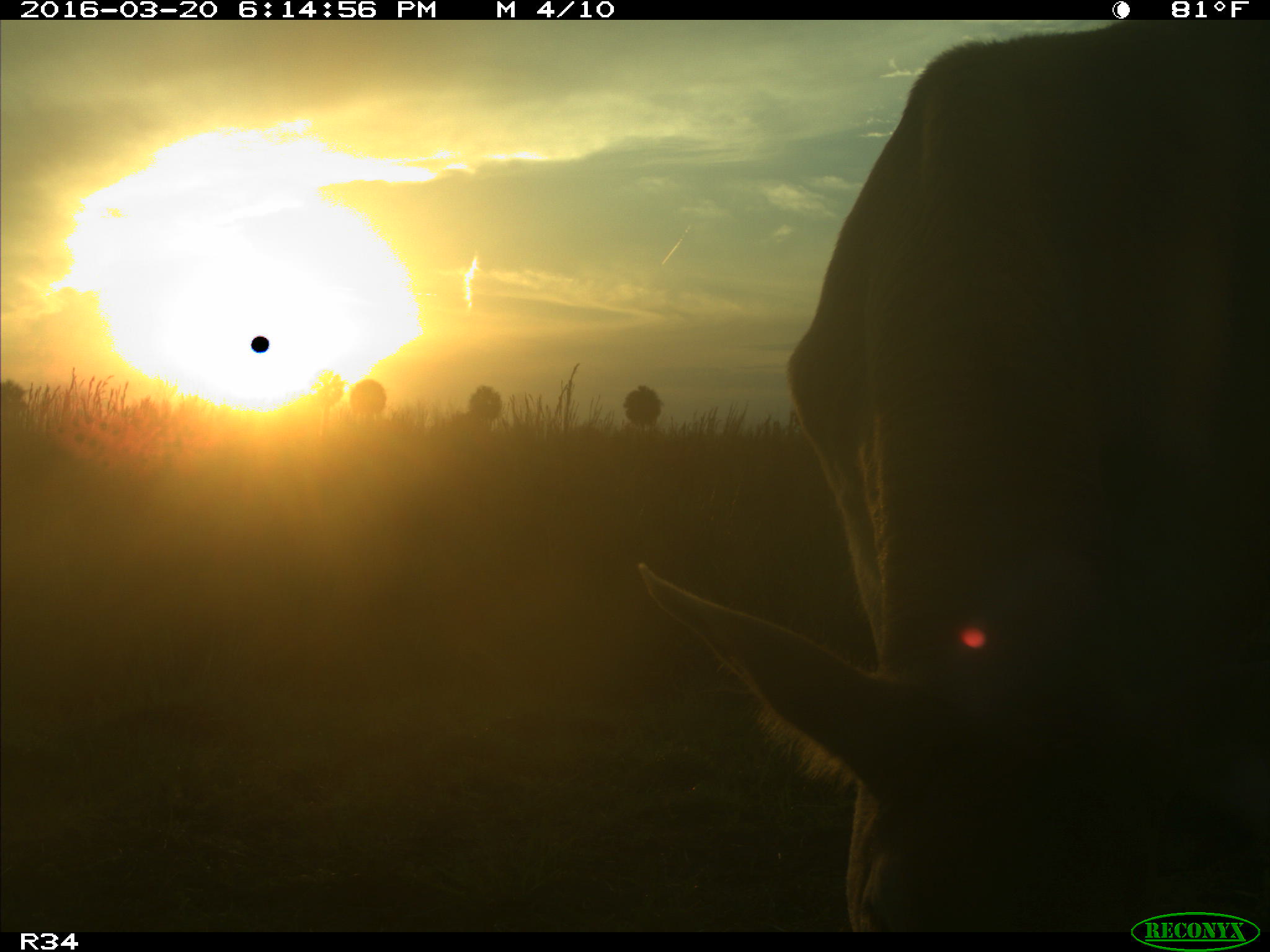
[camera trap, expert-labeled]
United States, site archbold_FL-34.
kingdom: Animalia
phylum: Chordata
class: Mammalia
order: Artiodactyla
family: Bovidae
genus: Bos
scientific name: Bos taurus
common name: domestic cow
Bos taurus (domestic cow).